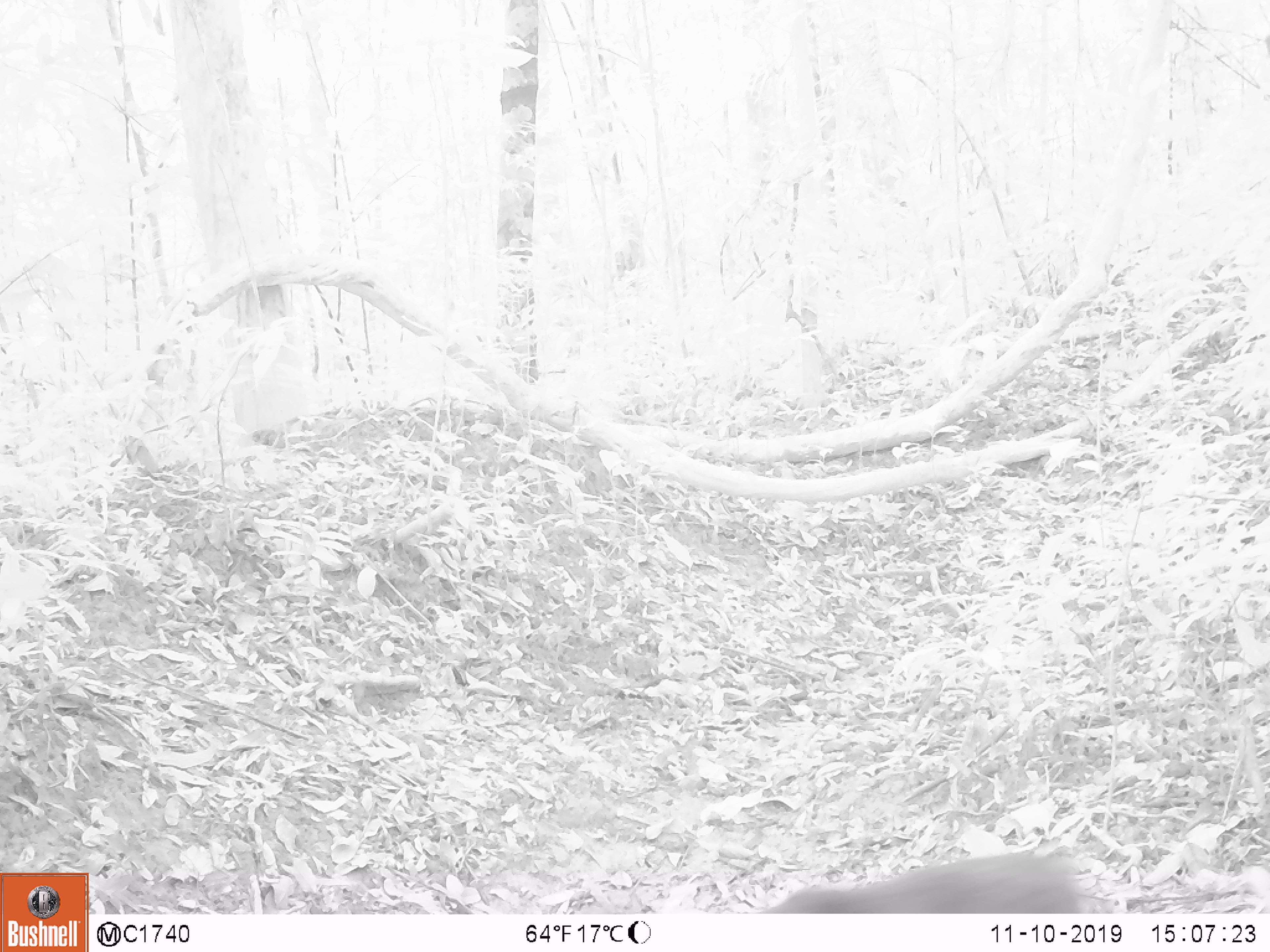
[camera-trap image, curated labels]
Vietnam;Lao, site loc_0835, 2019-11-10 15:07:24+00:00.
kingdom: Animalia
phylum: Chordata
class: Mammalia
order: Primates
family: Cercopithecidae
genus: Macaca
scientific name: Macaca arctoides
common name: stump-tailed macaque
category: stump tailed macaque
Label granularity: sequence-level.